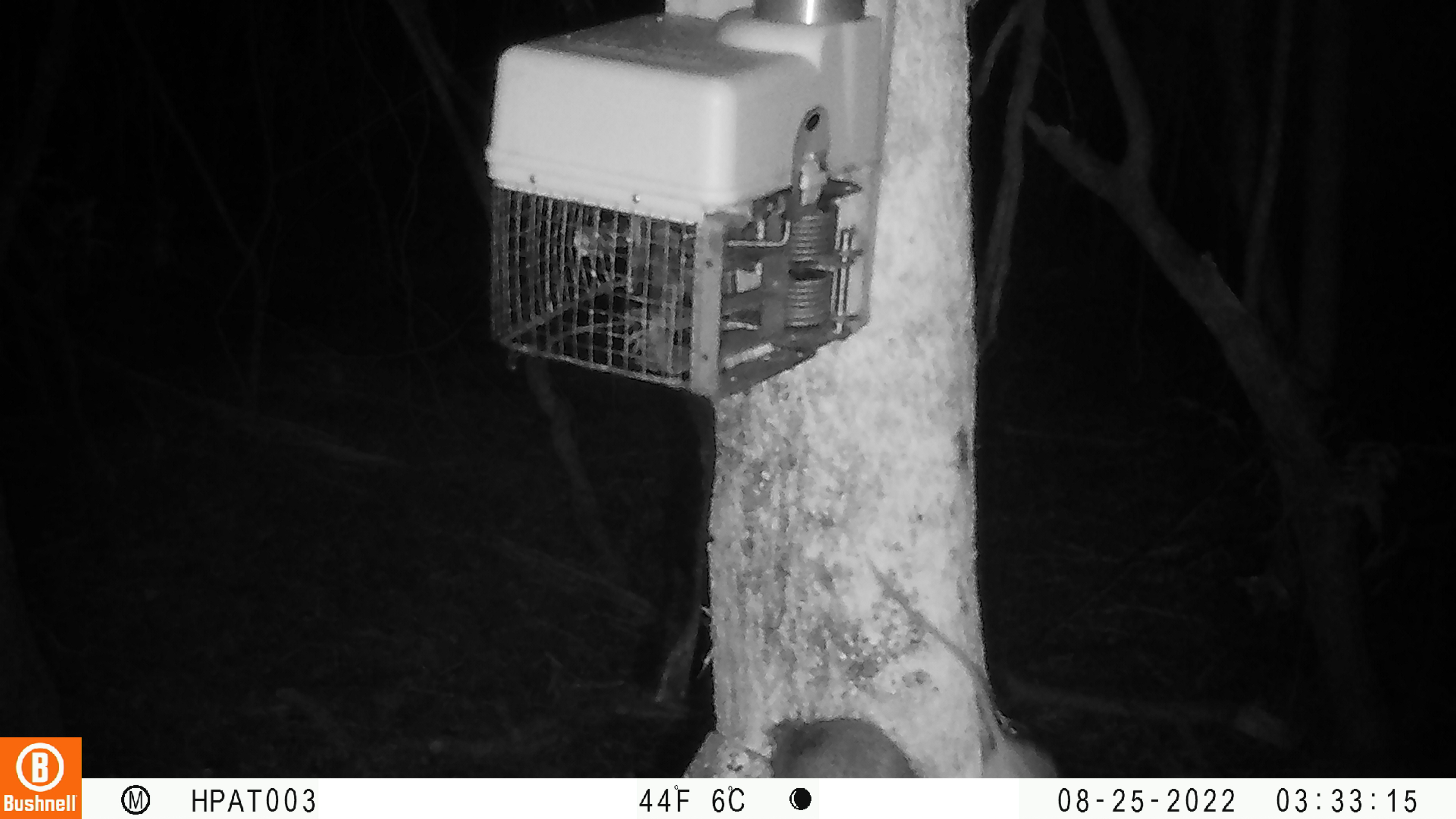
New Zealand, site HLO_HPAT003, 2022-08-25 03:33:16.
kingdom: Animalia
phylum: Chordata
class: Mammalia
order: Rodentia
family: Muridae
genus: Rattus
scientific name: Rattus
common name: rat